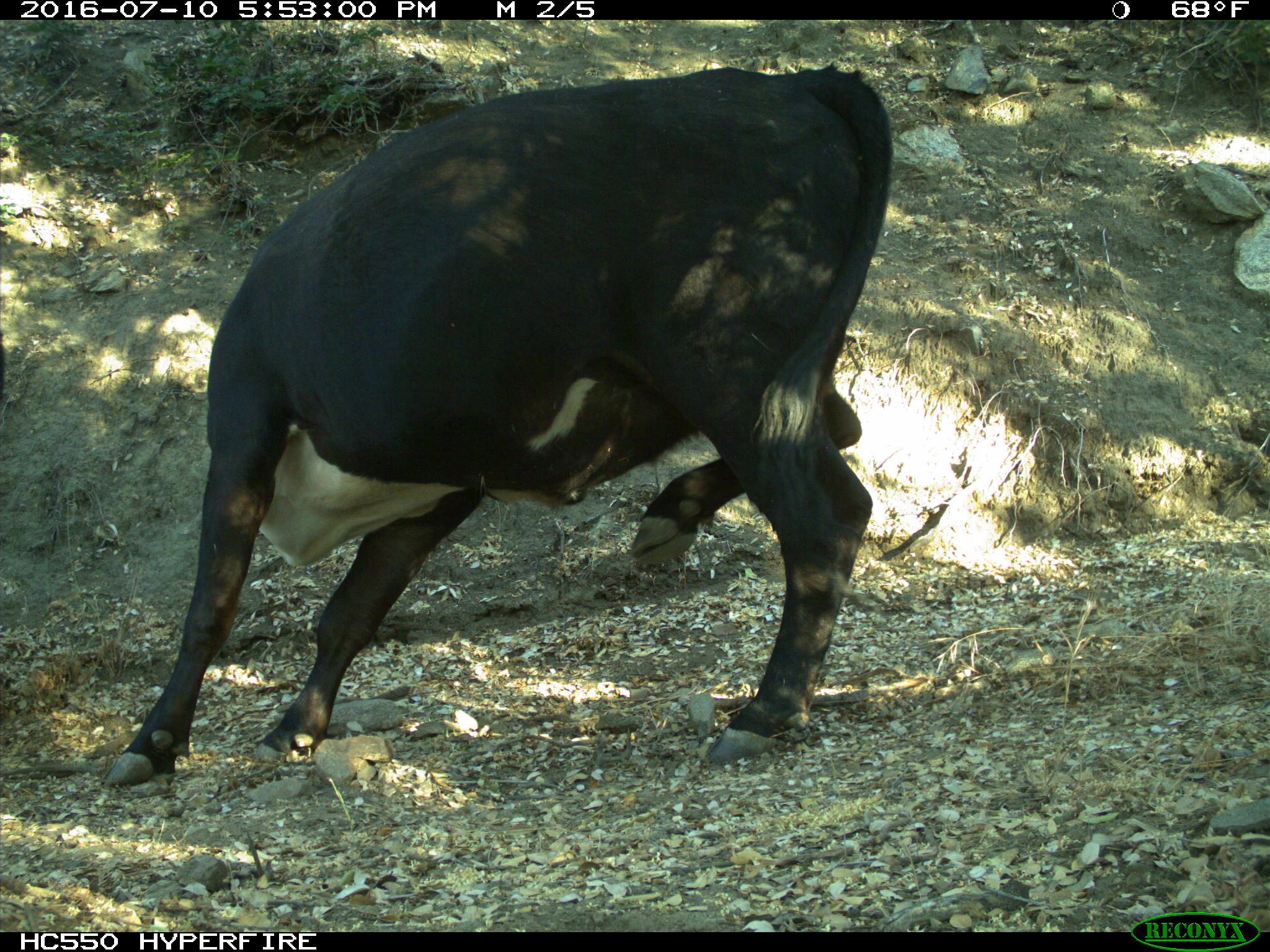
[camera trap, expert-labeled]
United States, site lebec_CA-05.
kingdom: Animalia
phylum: Chordata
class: Mammalia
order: Artiodactyla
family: Bovidae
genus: Bos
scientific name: Bos taurus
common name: domestic cow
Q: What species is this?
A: Bos taurus (domestic cow).